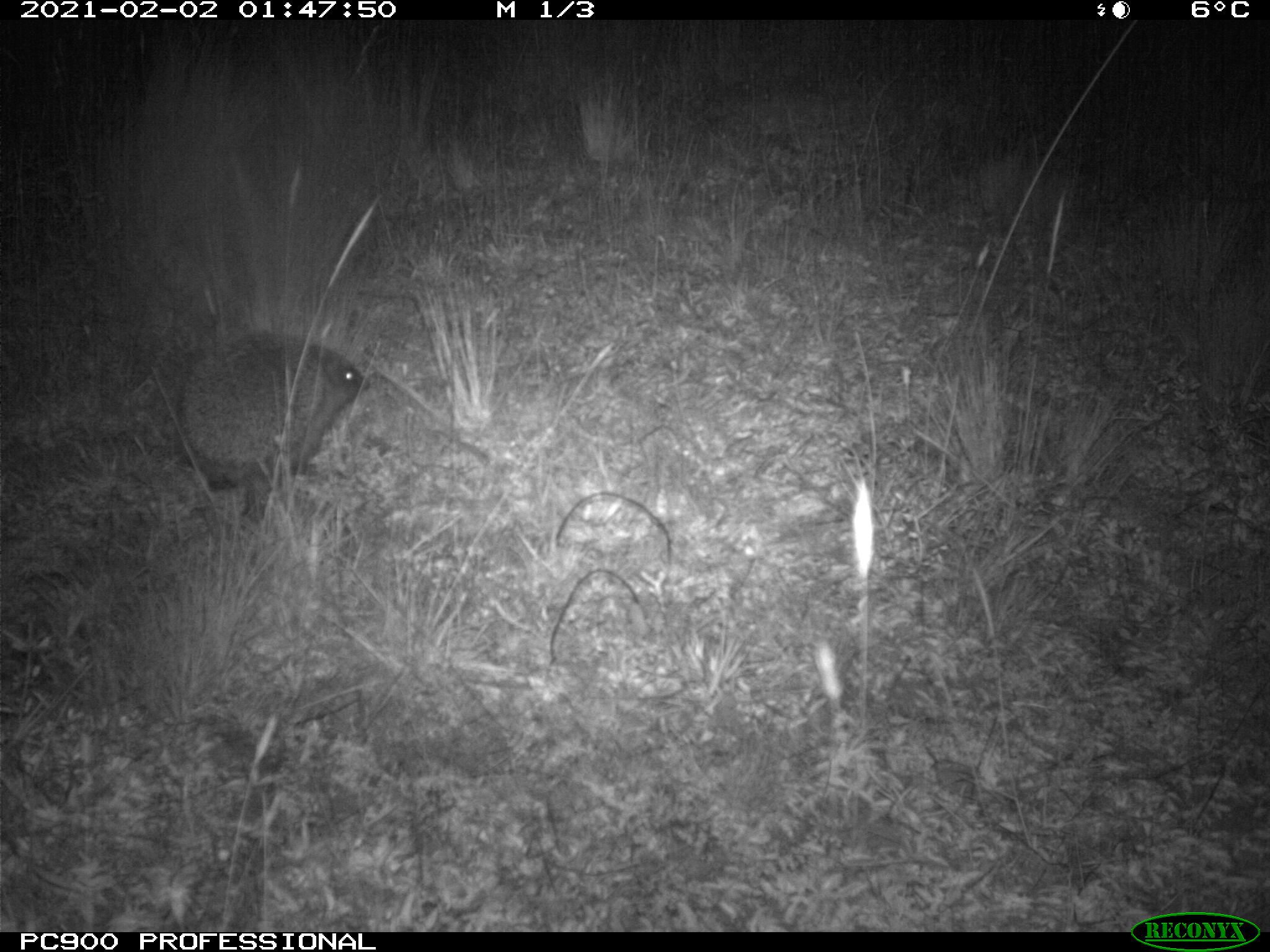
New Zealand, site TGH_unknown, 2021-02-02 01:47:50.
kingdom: Animalia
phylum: Chordata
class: Mammalia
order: Eulipotyphla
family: Erinaceidae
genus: Erinaceus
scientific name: Erinaceus europaeus europaeus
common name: european hedgehog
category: hedgehog